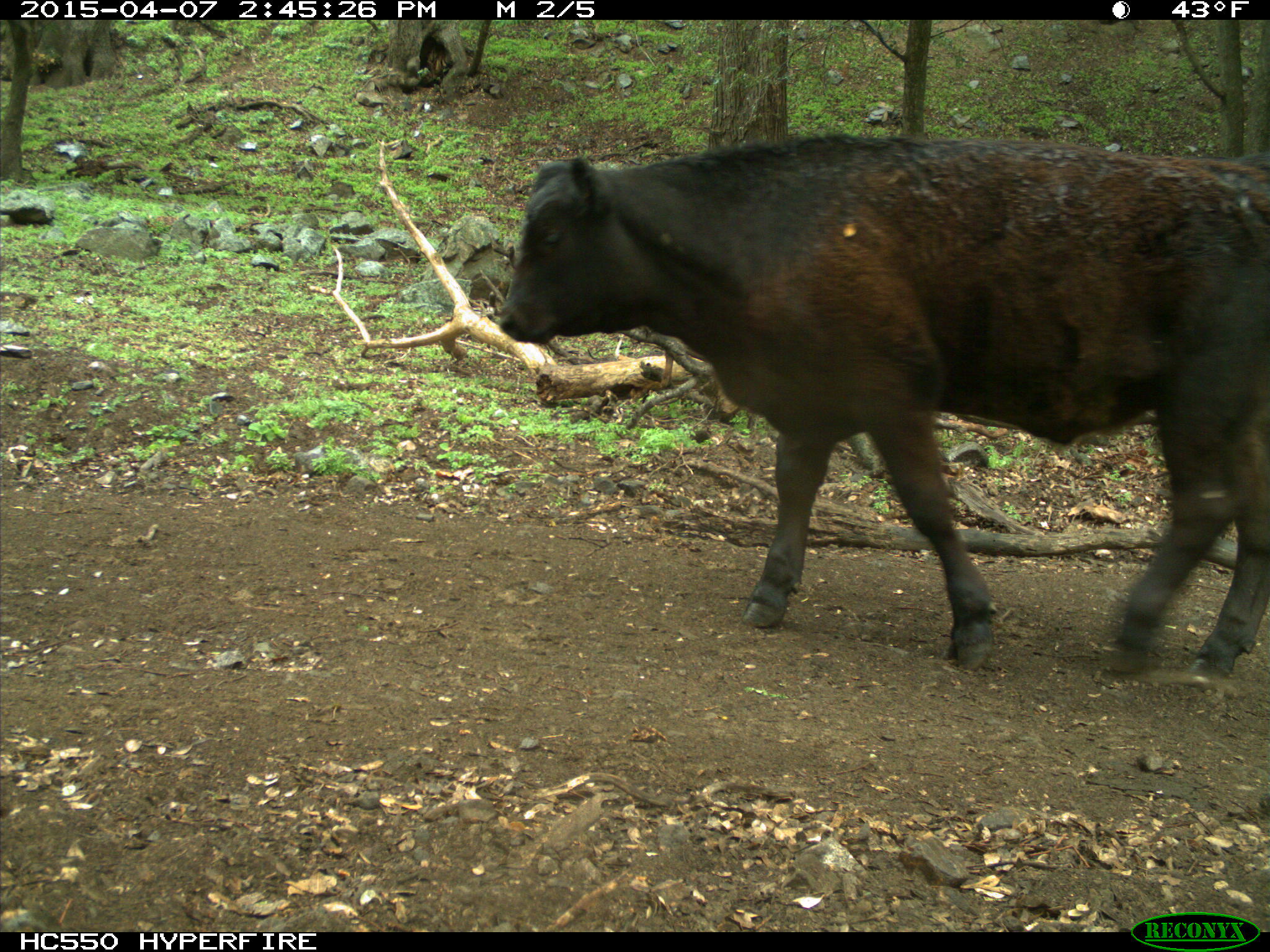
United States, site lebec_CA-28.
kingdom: Animalia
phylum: Chordata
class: Mammalia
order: Artiodactyla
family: Bovidae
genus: Bos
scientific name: Bos taurus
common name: domestic cow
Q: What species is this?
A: Bos taurus (domestic cow).